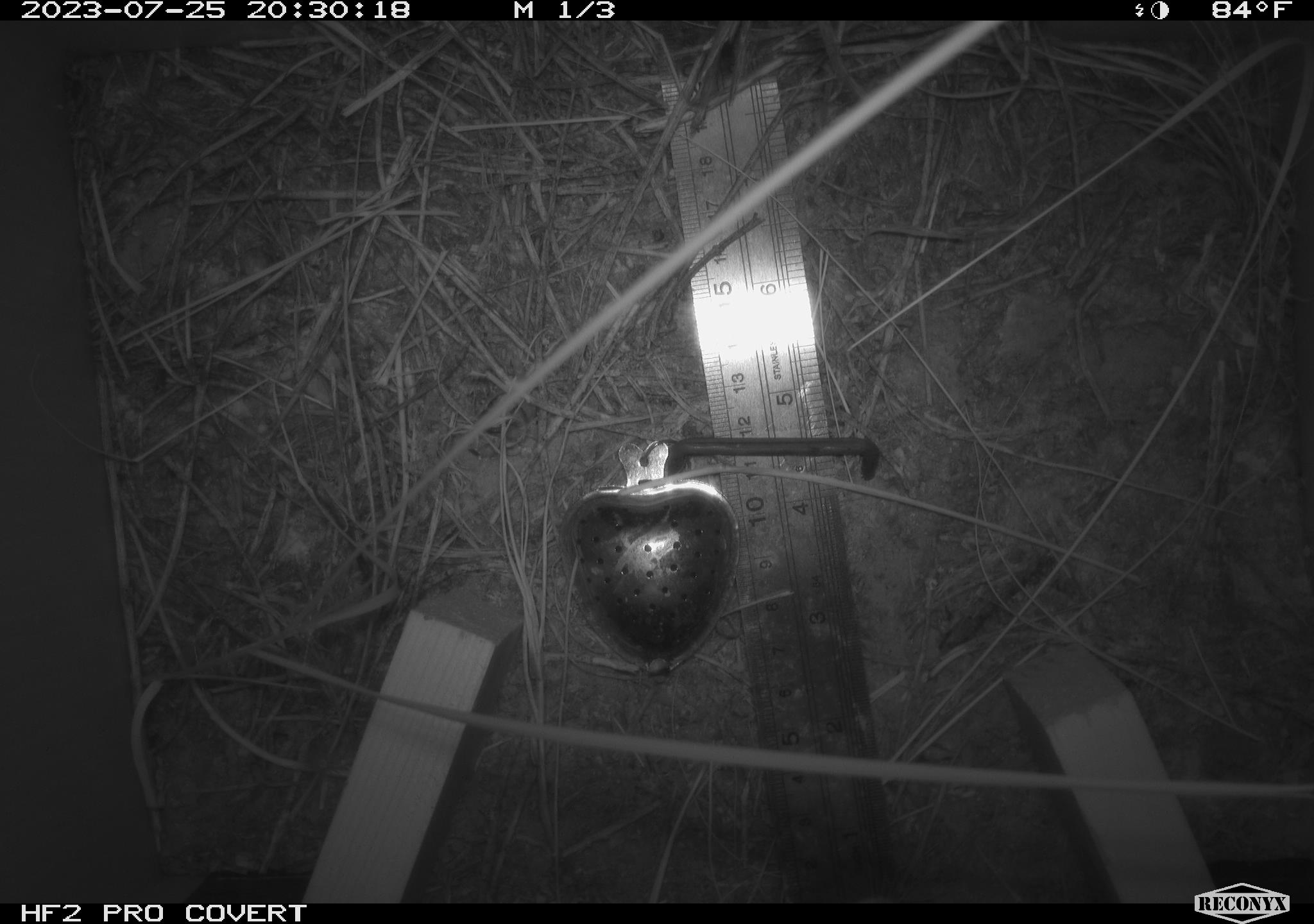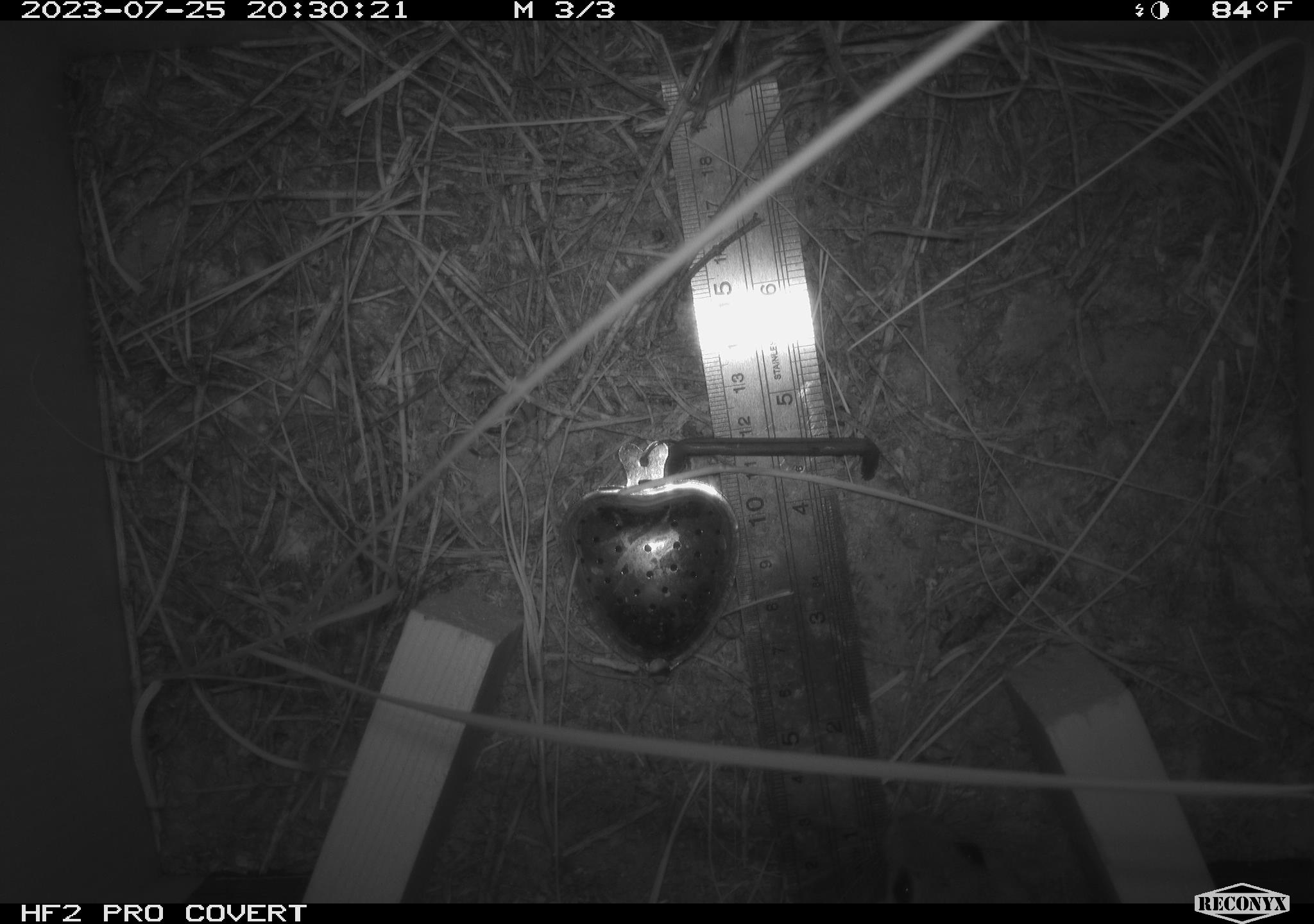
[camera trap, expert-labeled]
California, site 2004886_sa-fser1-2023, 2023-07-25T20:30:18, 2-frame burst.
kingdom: Animalia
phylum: Chordata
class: Mammalia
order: Rodentia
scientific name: Rodentia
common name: mouse species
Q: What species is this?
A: Mouse species (Rodentia).